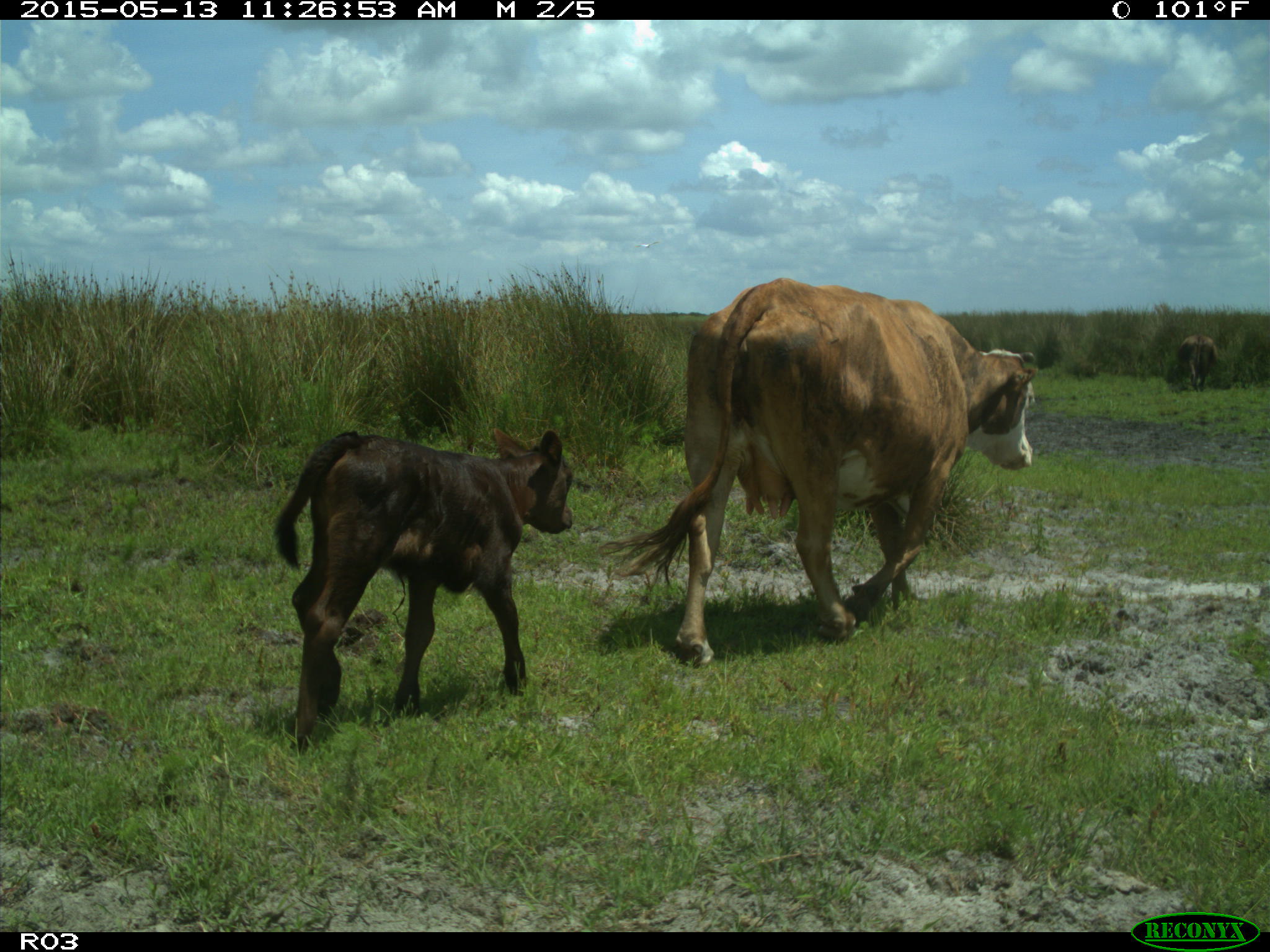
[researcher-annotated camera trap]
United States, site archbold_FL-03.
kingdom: Animalia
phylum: Chordata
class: Mammalia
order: Artiodactyla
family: Bovidae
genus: Bos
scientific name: Bos taurus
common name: domestic cow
Bos taurus (domestic cow).